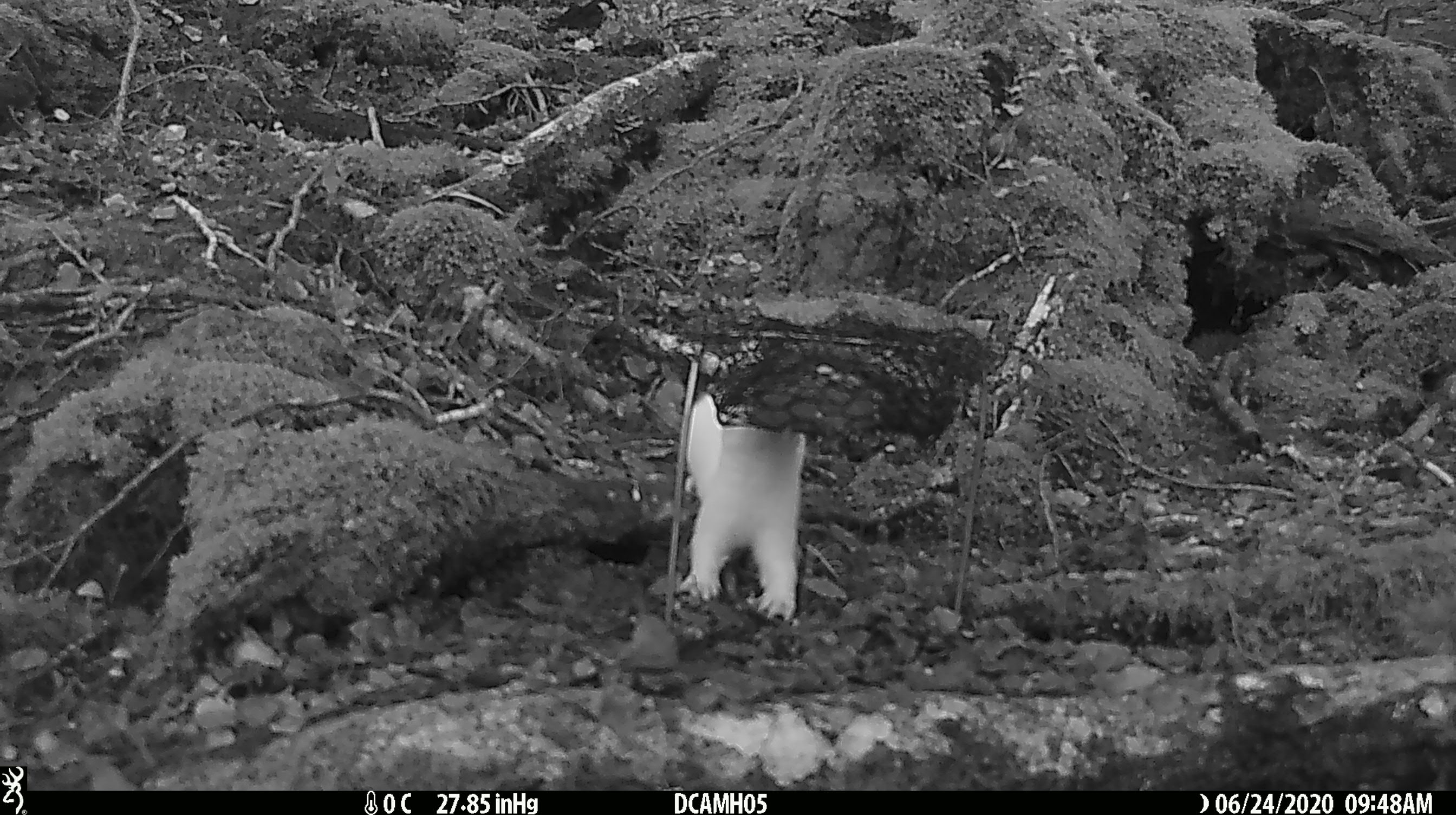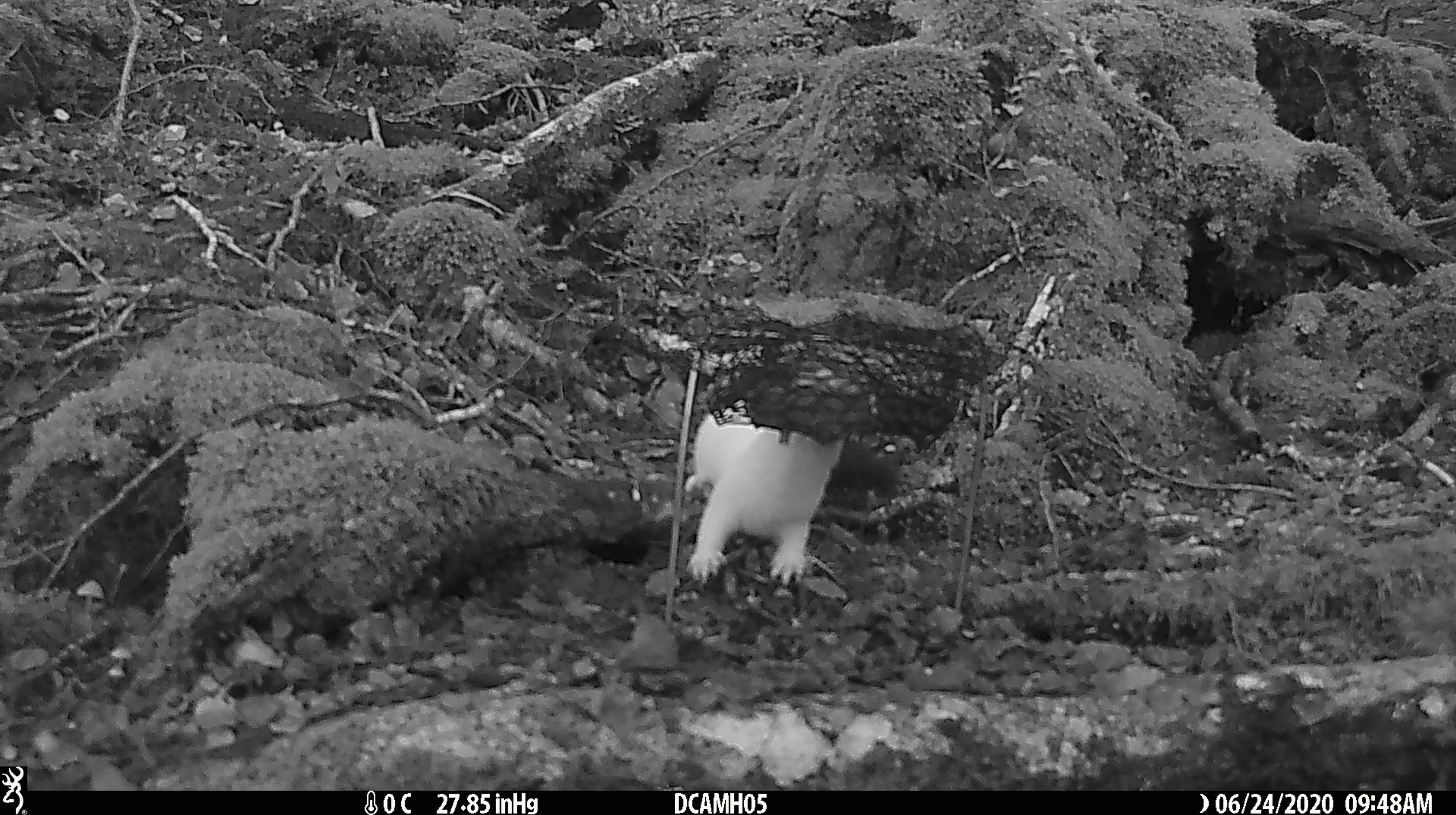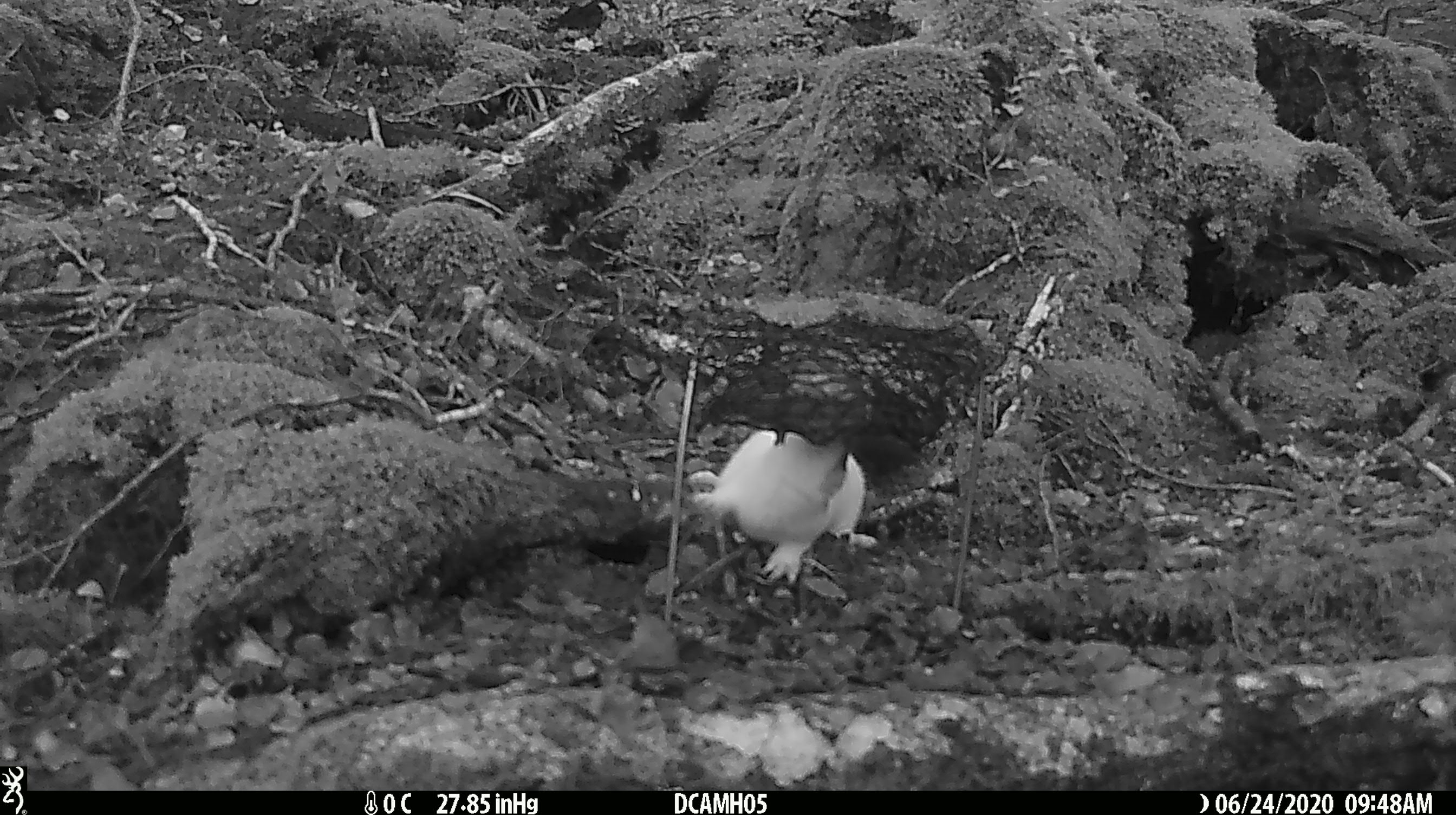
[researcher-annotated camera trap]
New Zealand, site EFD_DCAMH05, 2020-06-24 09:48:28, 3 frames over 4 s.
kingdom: Animalia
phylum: Chordata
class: Mammalia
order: Carnivora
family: Mustelidae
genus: Mustela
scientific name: Mustela erminea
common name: stoat